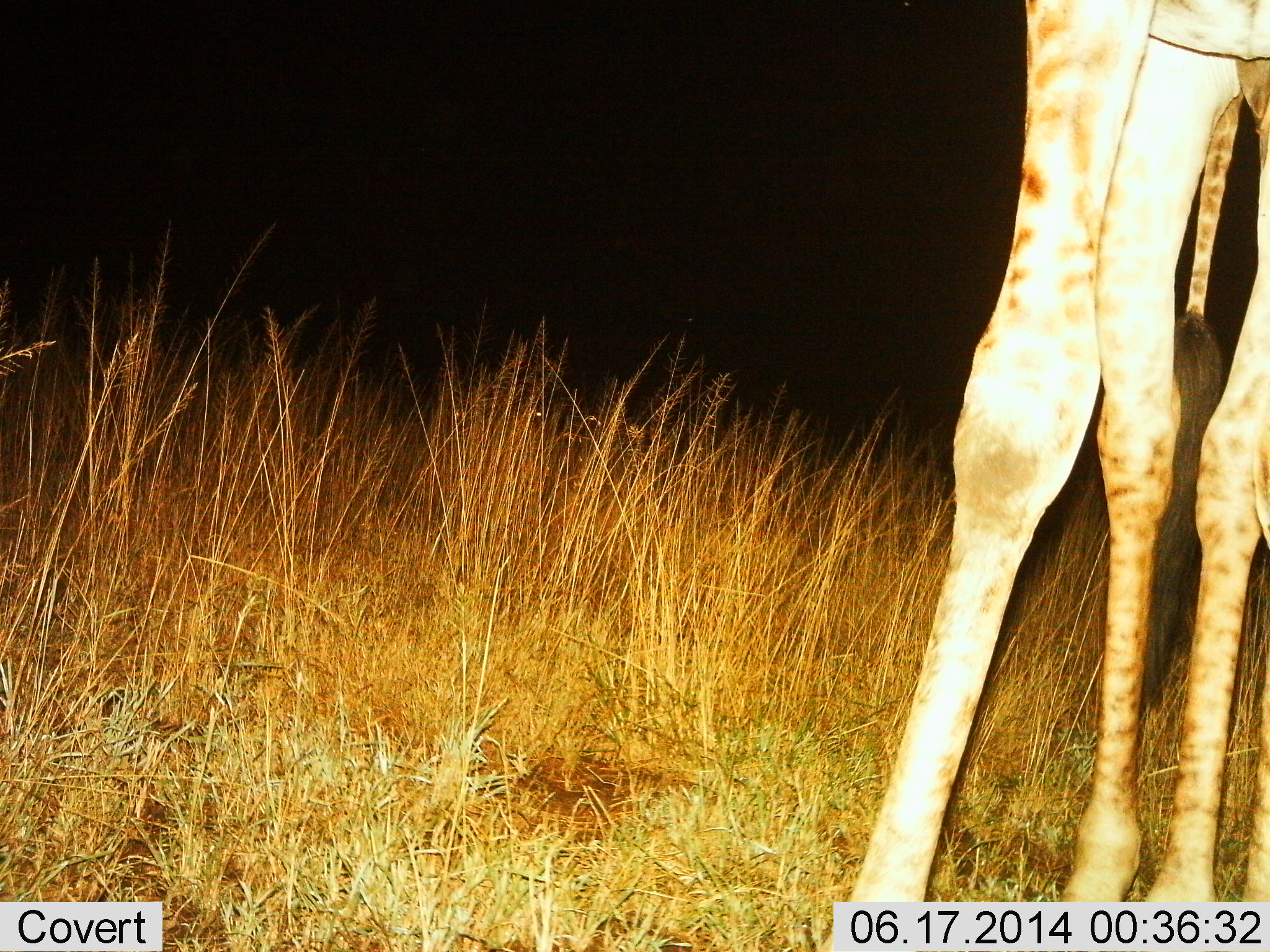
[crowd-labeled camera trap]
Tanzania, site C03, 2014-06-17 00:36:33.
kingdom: Animalia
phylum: Chordata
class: Mammalia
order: Artiodactyla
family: Giraffidae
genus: Giraffa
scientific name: Giraffa camelopardalis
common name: giraffe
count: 1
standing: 80%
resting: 0%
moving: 20%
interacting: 0%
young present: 0%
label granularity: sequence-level